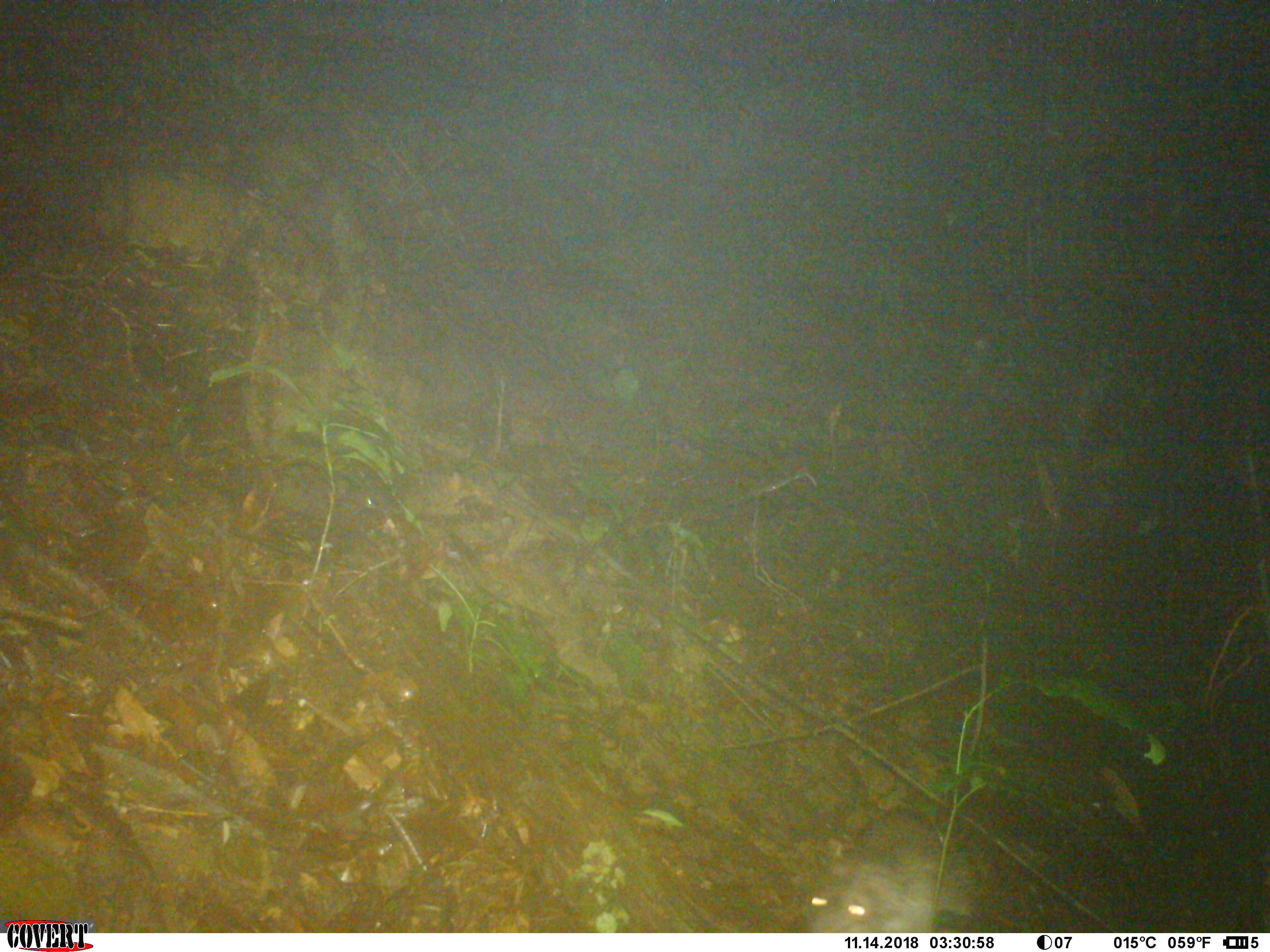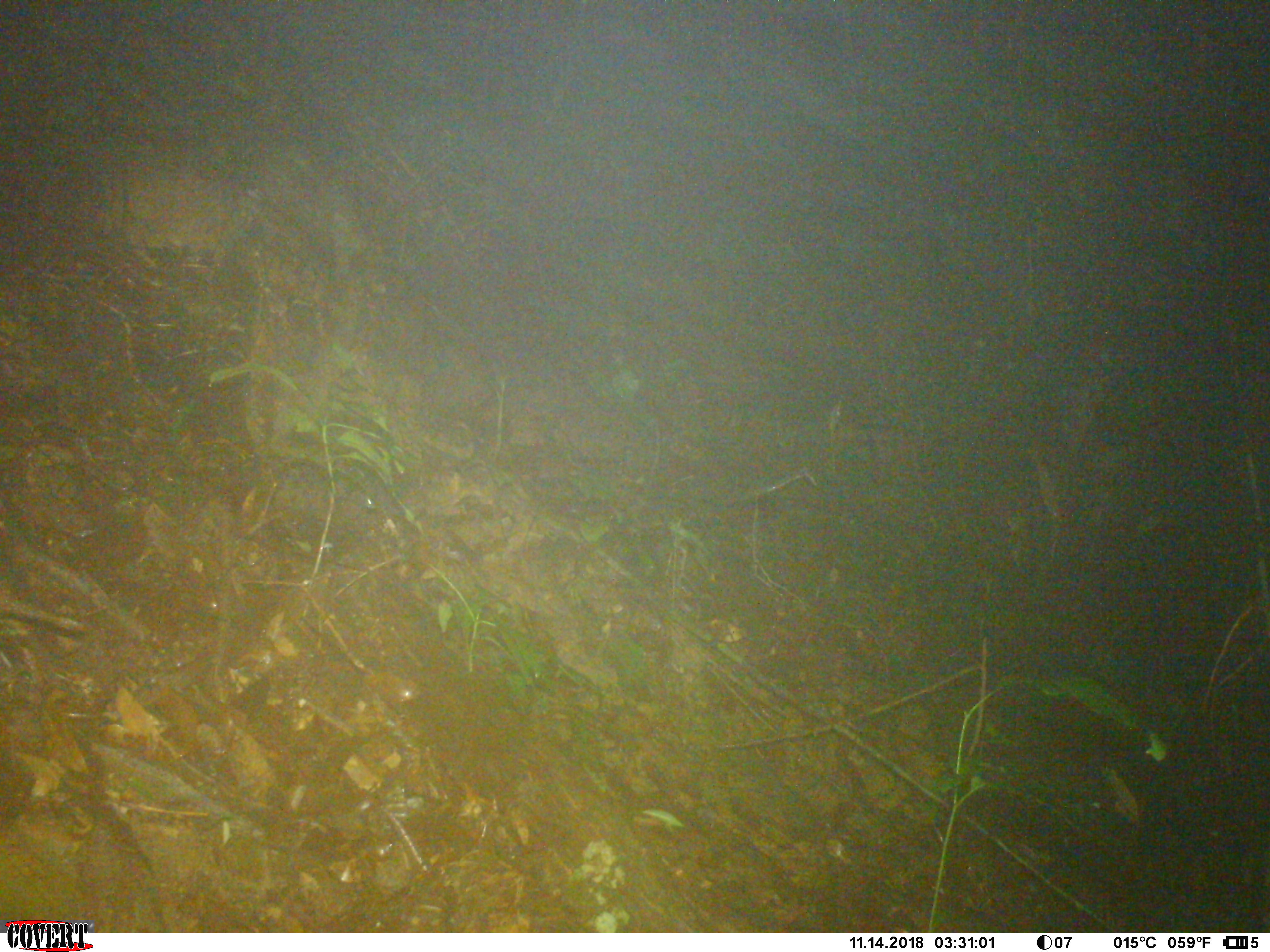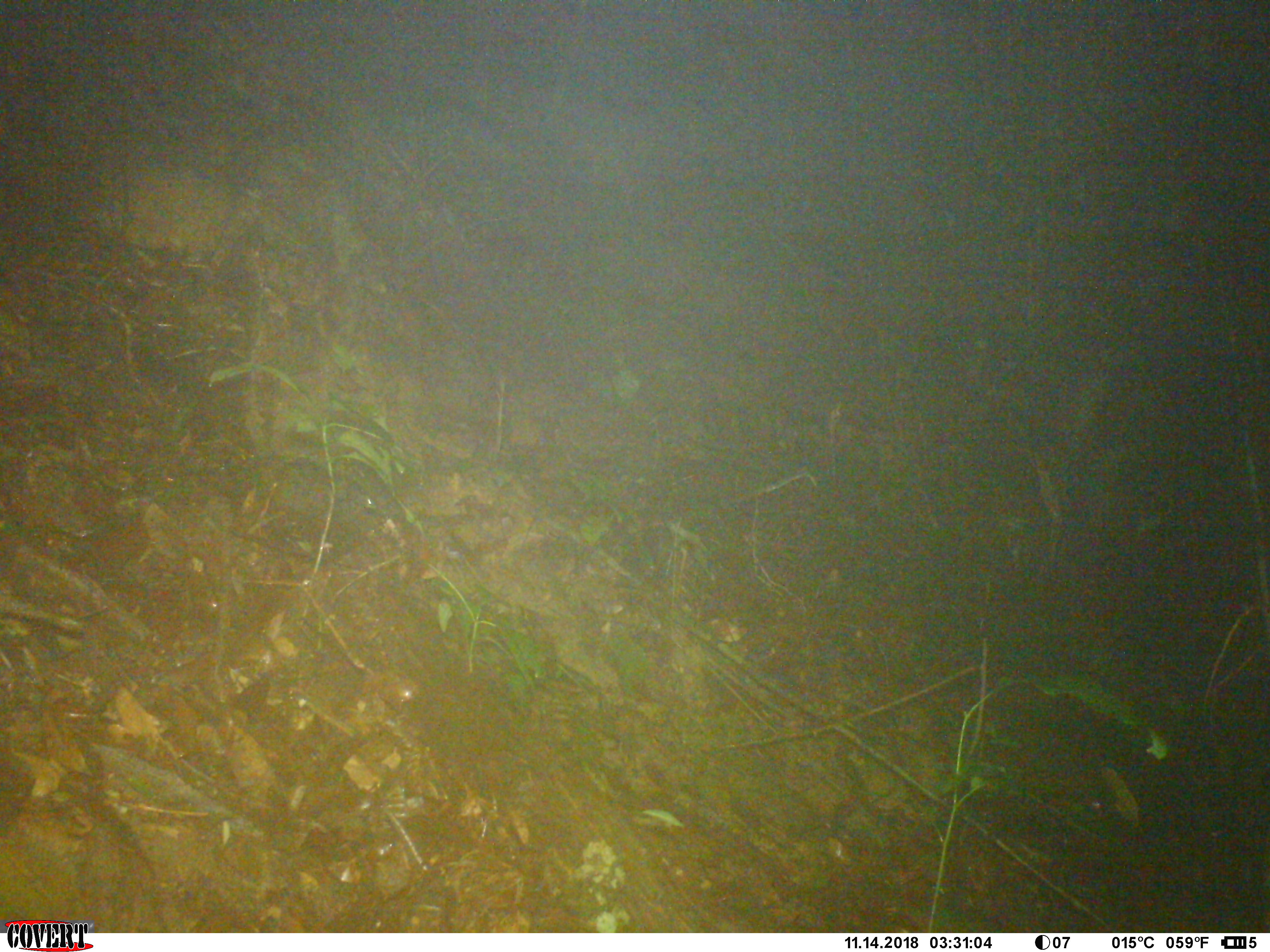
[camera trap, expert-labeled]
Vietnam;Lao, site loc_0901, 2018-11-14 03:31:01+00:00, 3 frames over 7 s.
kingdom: Animalia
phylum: Chordata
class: Mammalia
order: Rodentia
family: Hystricidae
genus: Atherurus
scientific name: Atherurus macrourus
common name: asiatic brush-tailed porcupine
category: asiatic brush tailed porcupine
Asiatic brush tailed porcupine (asiatic brush-tailed porcupine) (Atherurus macrourus). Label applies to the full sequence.